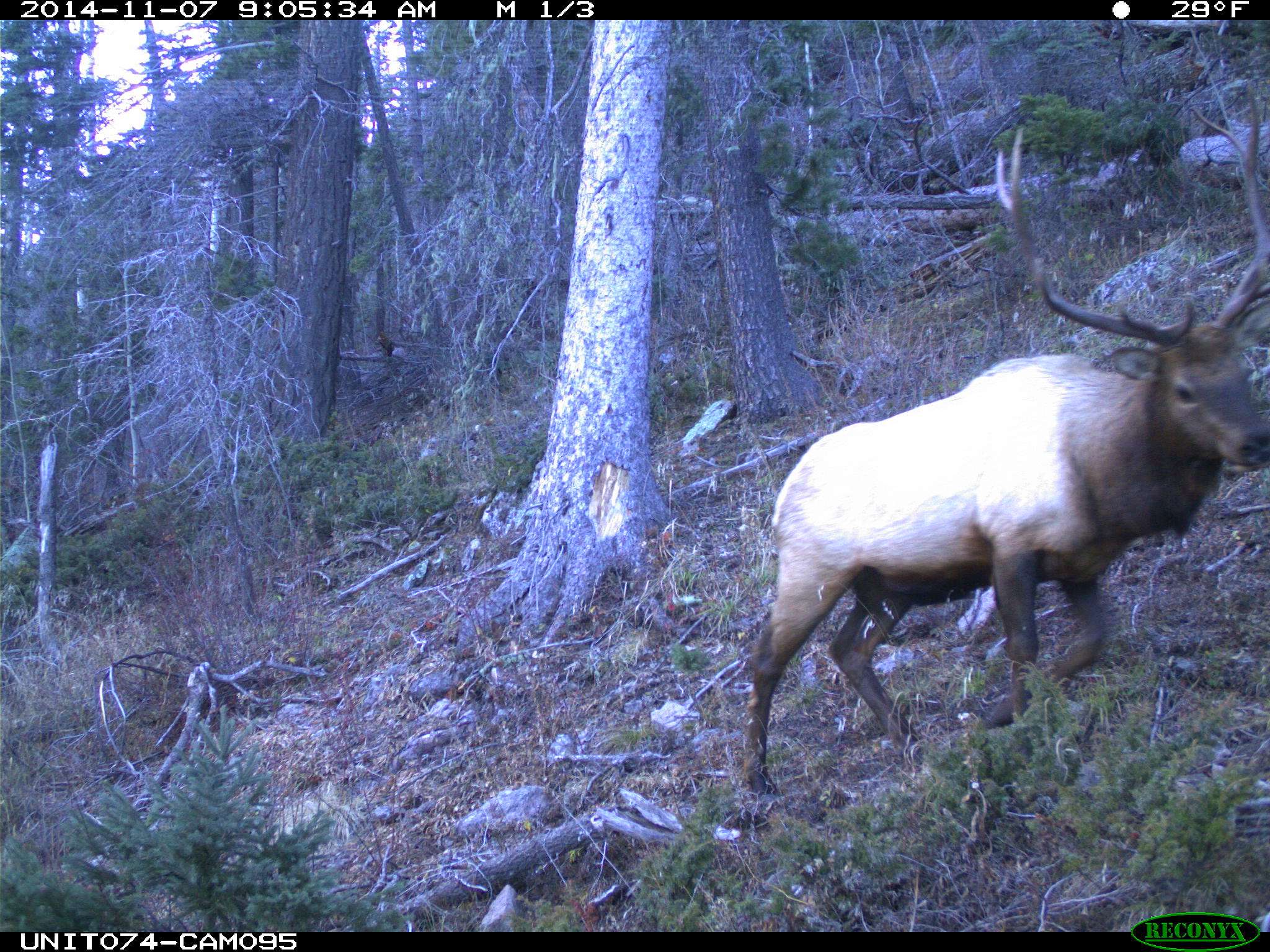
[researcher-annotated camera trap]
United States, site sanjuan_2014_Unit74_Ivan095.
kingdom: Animalia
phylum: Chordata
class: Mammalia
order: Artiodactyla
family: Cervidae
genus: Cervus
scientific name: Cervus elaphus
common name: red deer